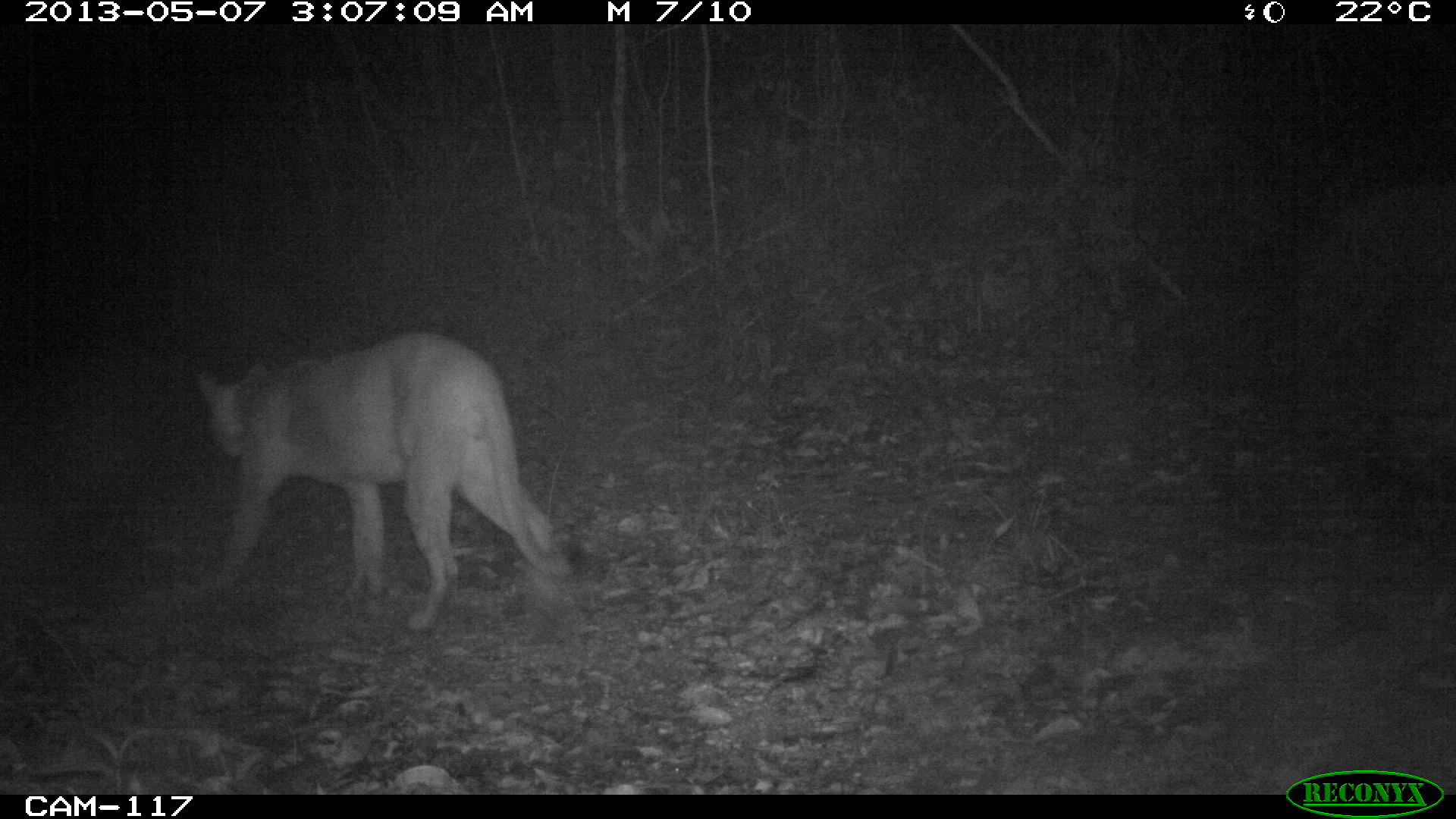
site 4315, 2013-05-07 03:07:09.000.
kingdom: Animalia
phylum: Chordata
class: Mammalia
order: Carnivora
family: Felidae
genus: Puma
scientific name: Puma concolor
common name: mountain lion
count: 1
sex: male